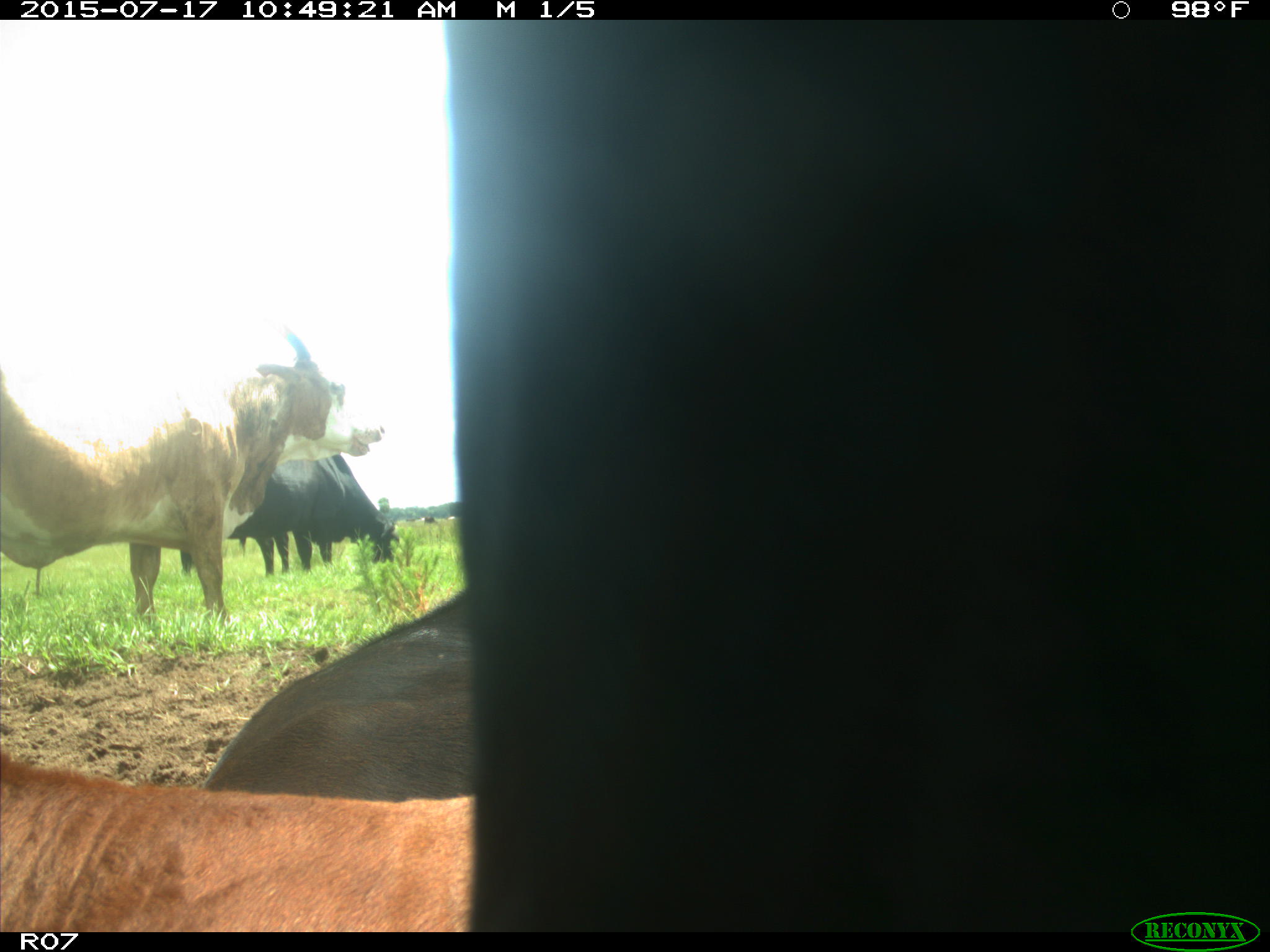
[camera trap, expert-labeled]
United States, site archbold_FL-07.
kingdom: Animalia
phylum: Chordata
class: Mammalia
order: Artiodactyla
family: Bovidae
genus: Bos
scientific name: Bos taurus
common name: domestic cow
Bos taurus (domestic cow).